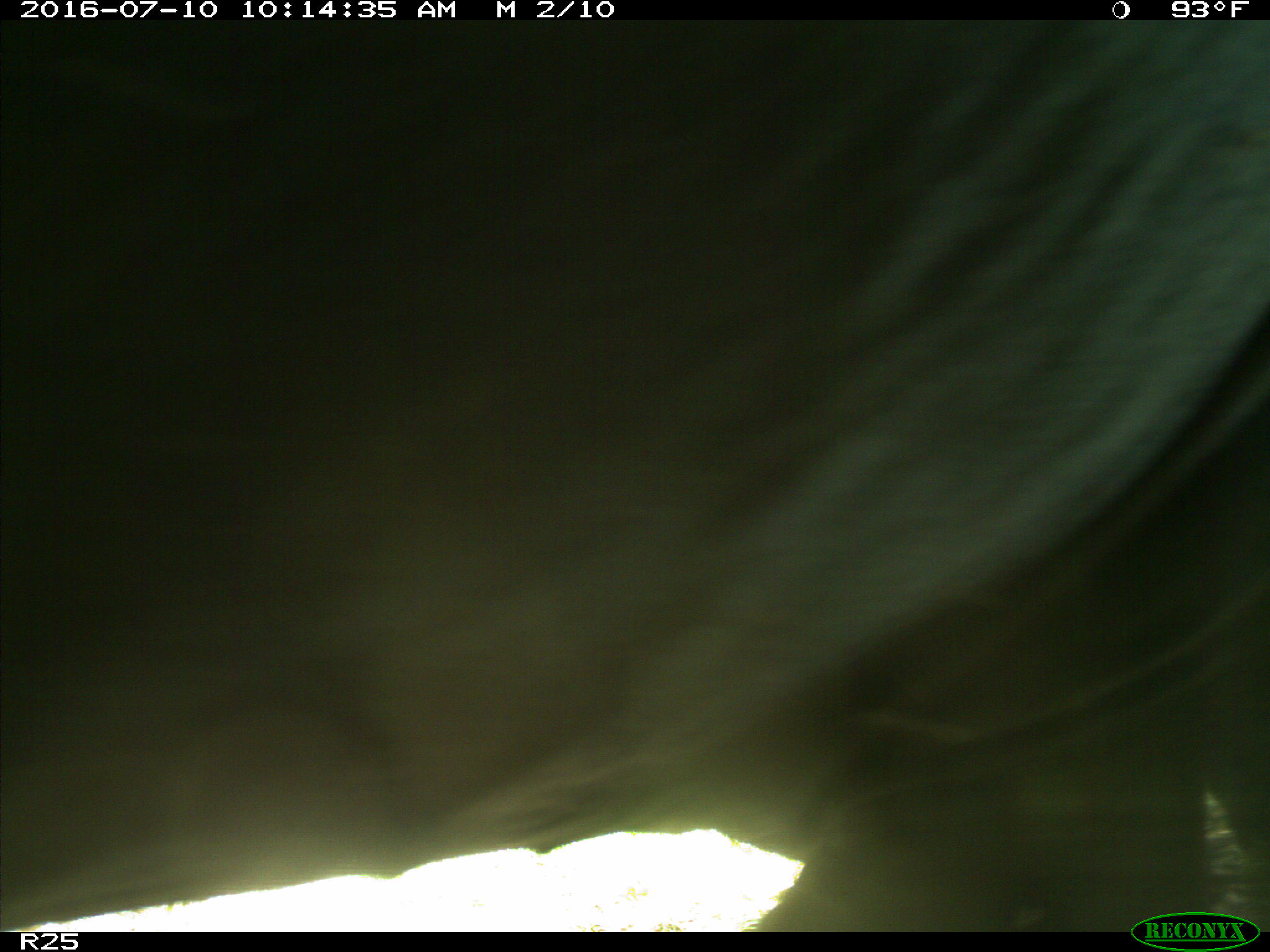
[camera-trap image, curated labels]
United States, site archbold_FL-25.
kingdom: Animalia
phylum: Chordata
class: Mammalia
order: Artiodactyla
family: Bovidae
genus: Bos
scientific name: Bos taurus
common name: domestic cow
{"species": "Bos taurus (domestic cow)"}